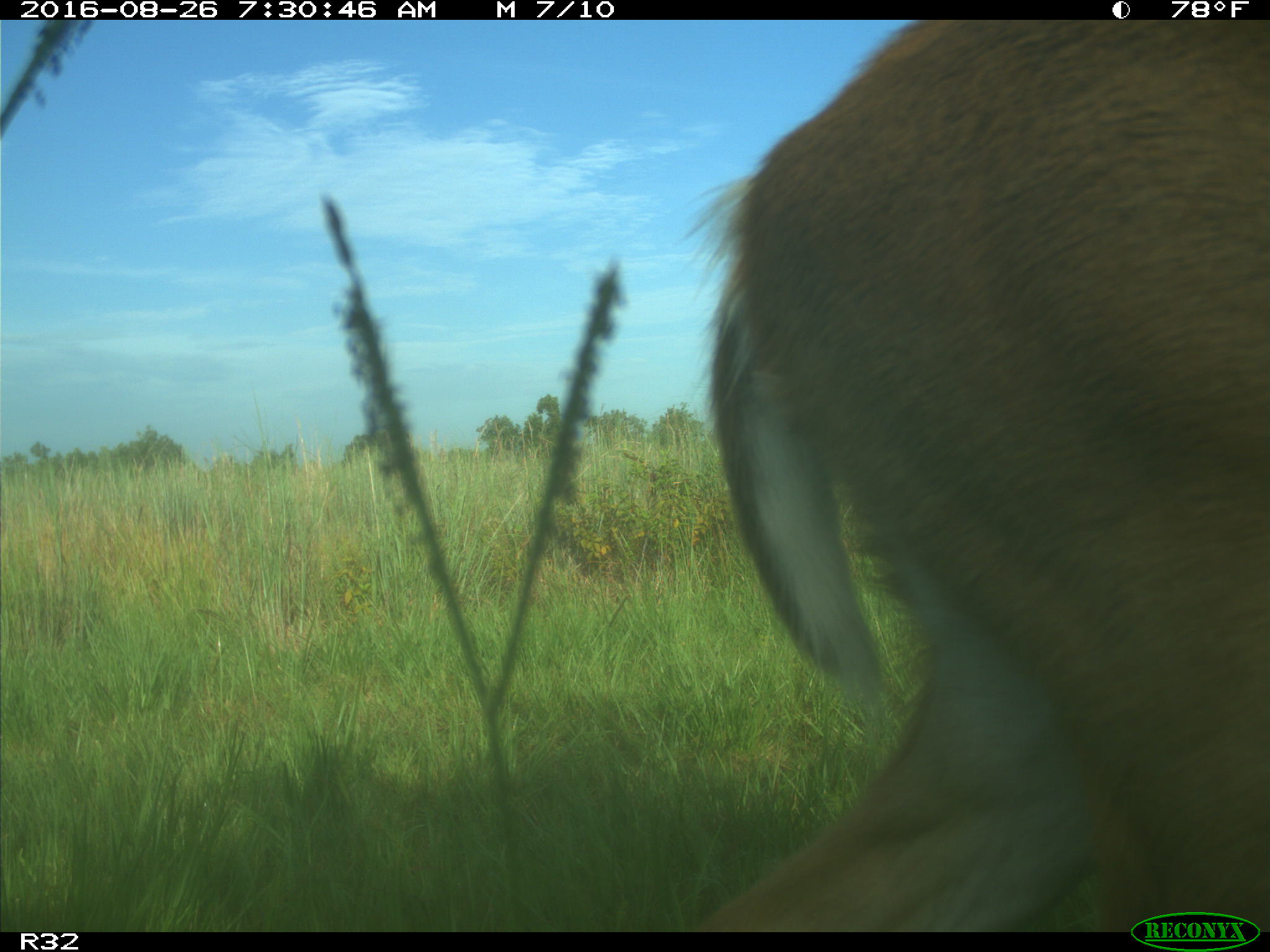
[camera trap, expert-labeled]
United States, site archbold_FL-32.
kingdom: Animalia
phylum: Chordata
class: Mammalia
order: Artiodactyla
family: Cervidae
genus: Odocoileus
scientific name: Odocoileus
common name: deer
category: unidentified deer